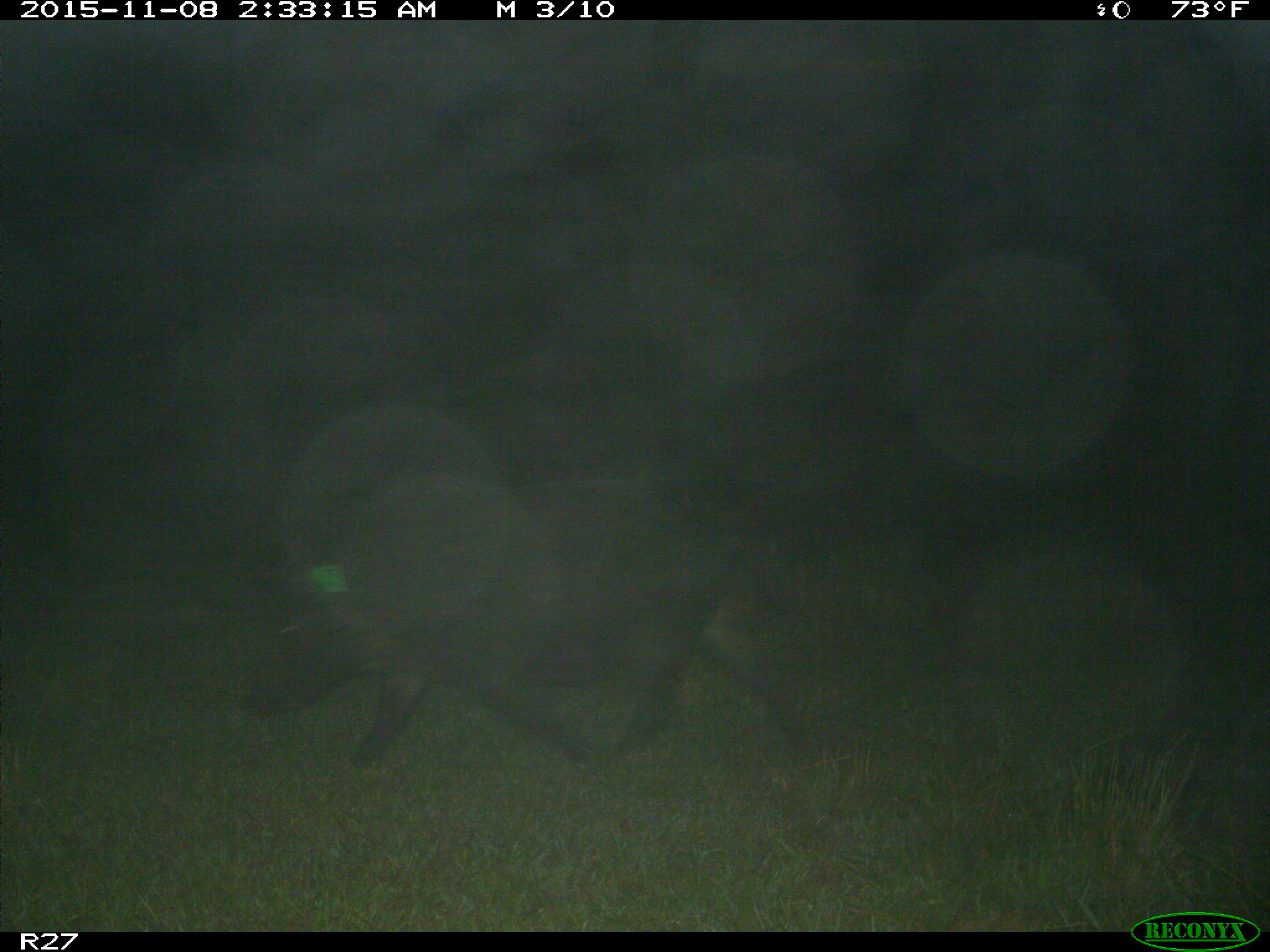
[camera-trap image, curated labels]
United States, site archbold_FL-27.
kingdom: Animalia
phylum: Chordata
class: Mammalia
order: Artiodactyla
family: Suidae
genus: Sus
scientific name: Sus scrofa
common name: wild boar